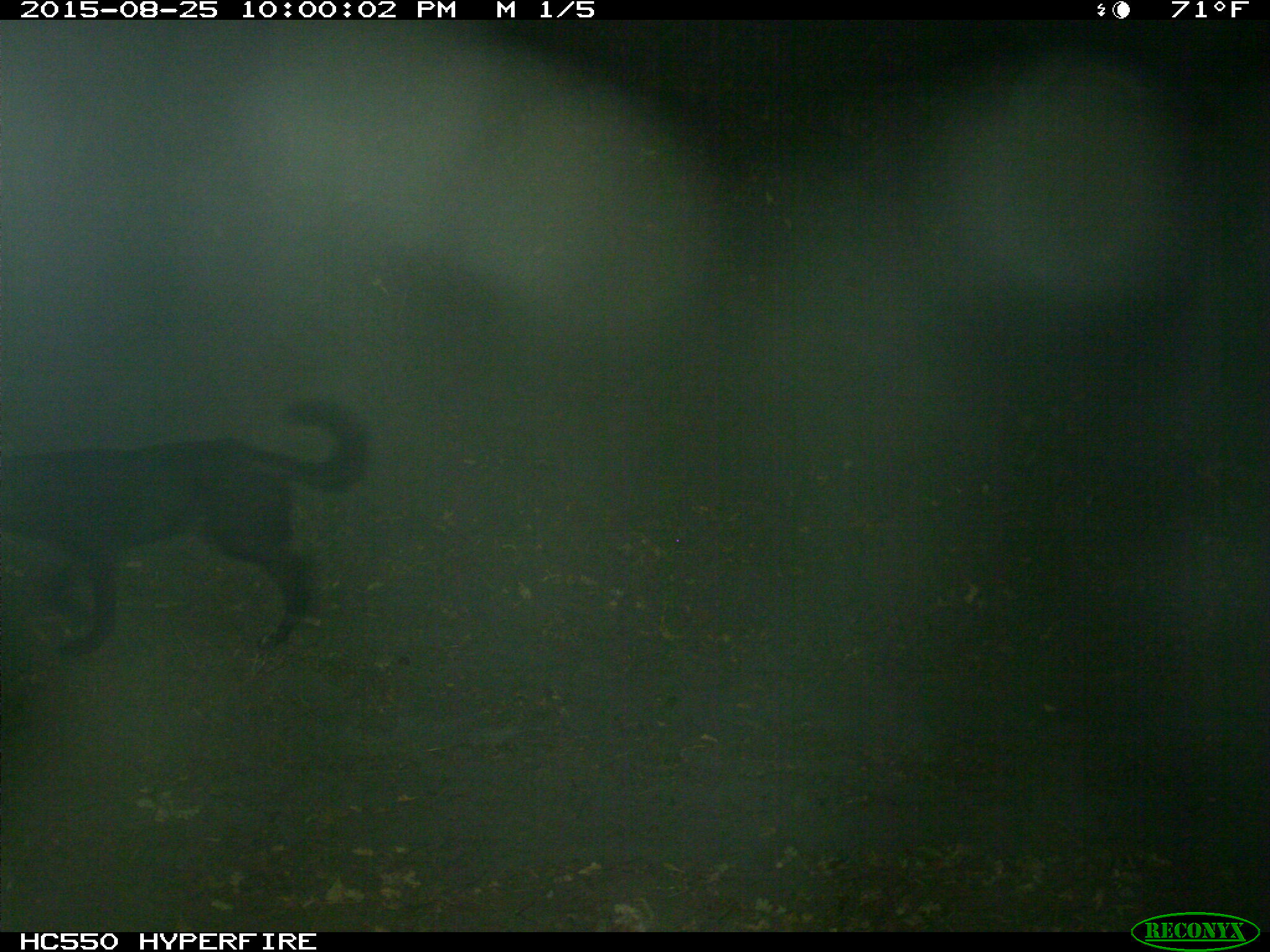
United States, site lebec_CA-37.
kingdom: Animalia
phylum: Chordata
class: Mammalia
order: Carnivora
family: Canidae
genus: Canis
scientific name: Canis familiaris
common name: domestic dog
Canis familiaris (domestic dog).